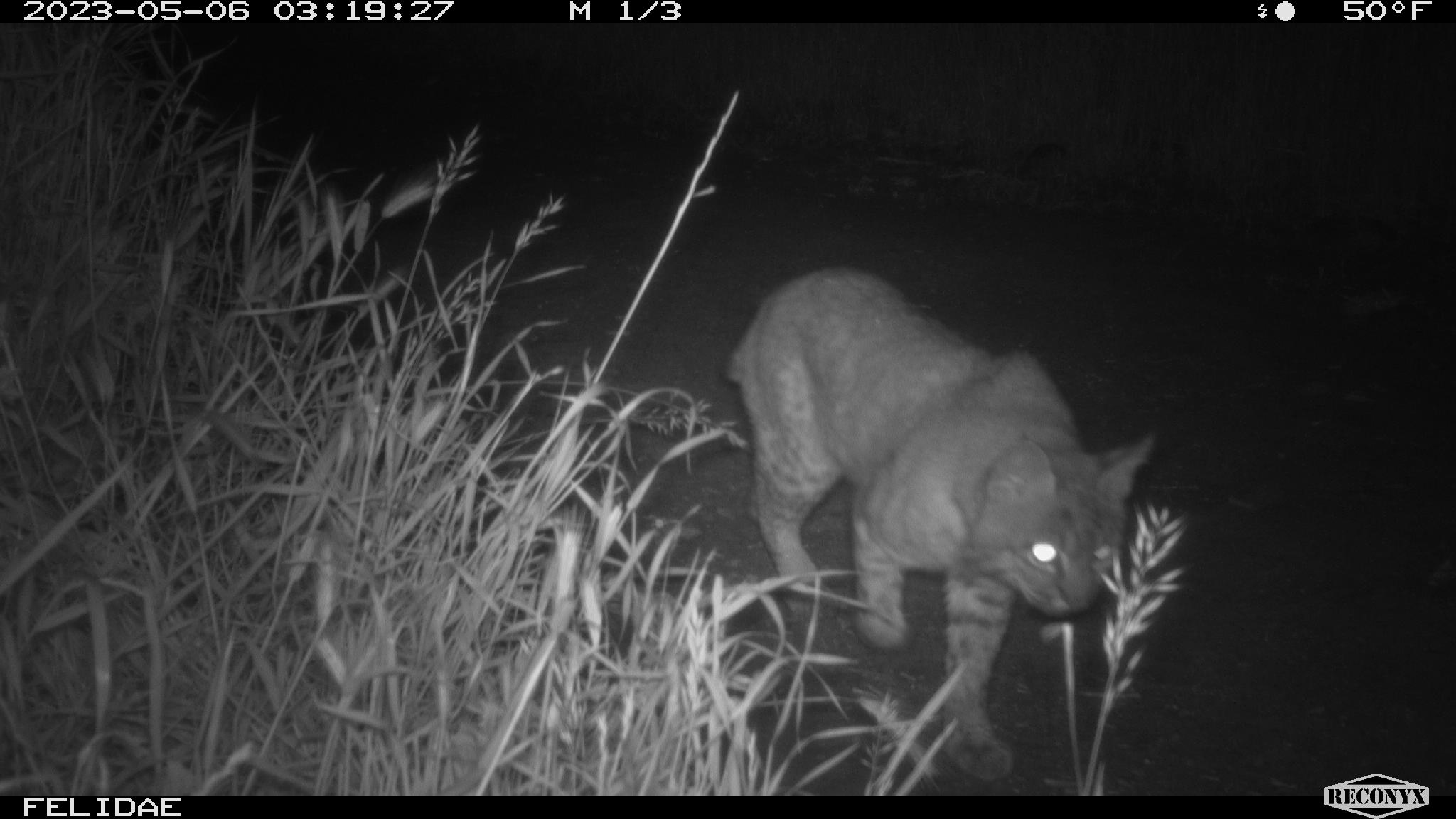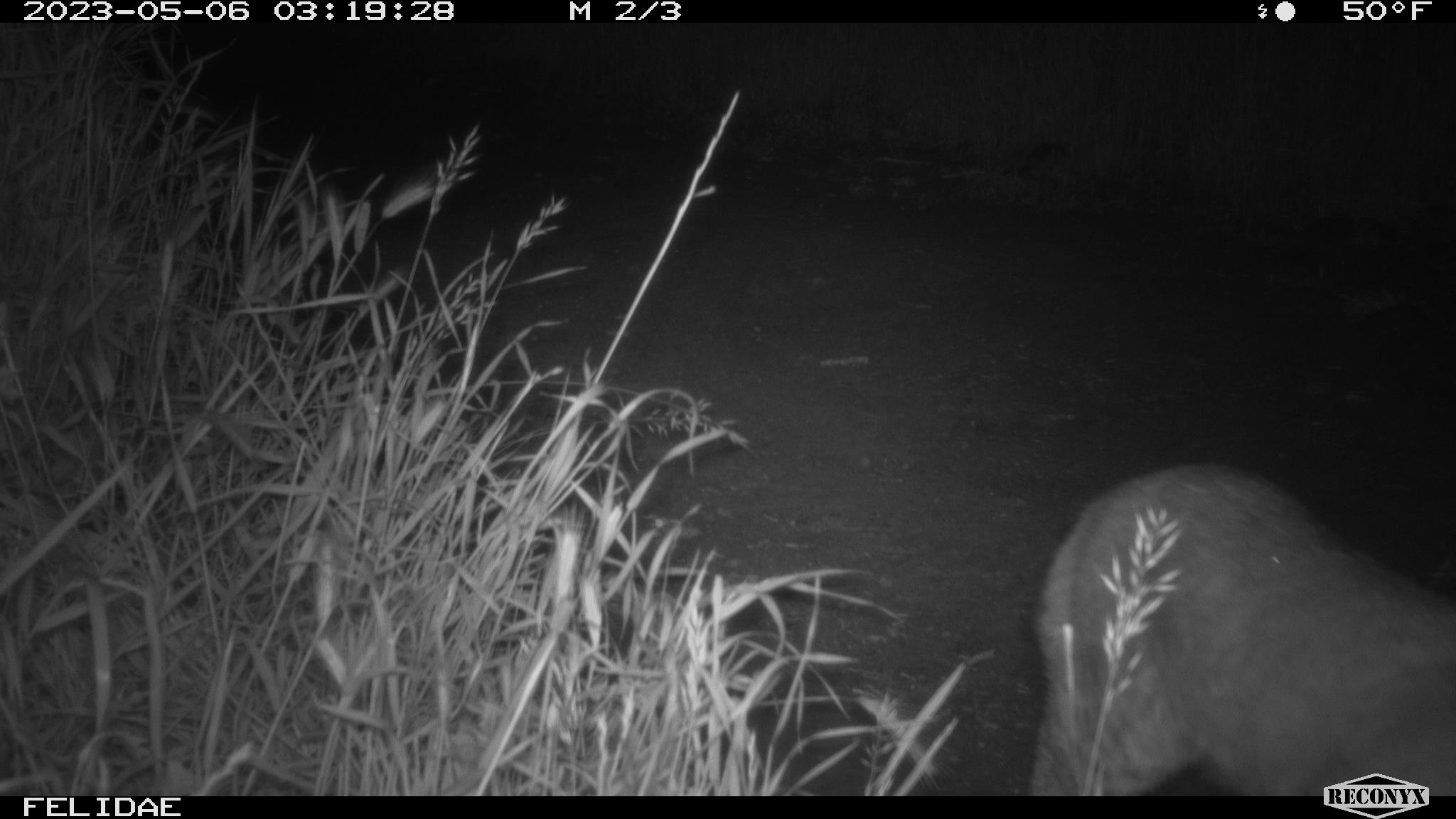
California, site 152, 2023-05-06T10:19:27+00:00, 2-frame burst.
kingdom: Animalia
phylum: Chordata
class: Mammalia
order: Carnivora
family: Felidae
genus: Lynx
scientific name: Lynx rufus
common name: bobcat